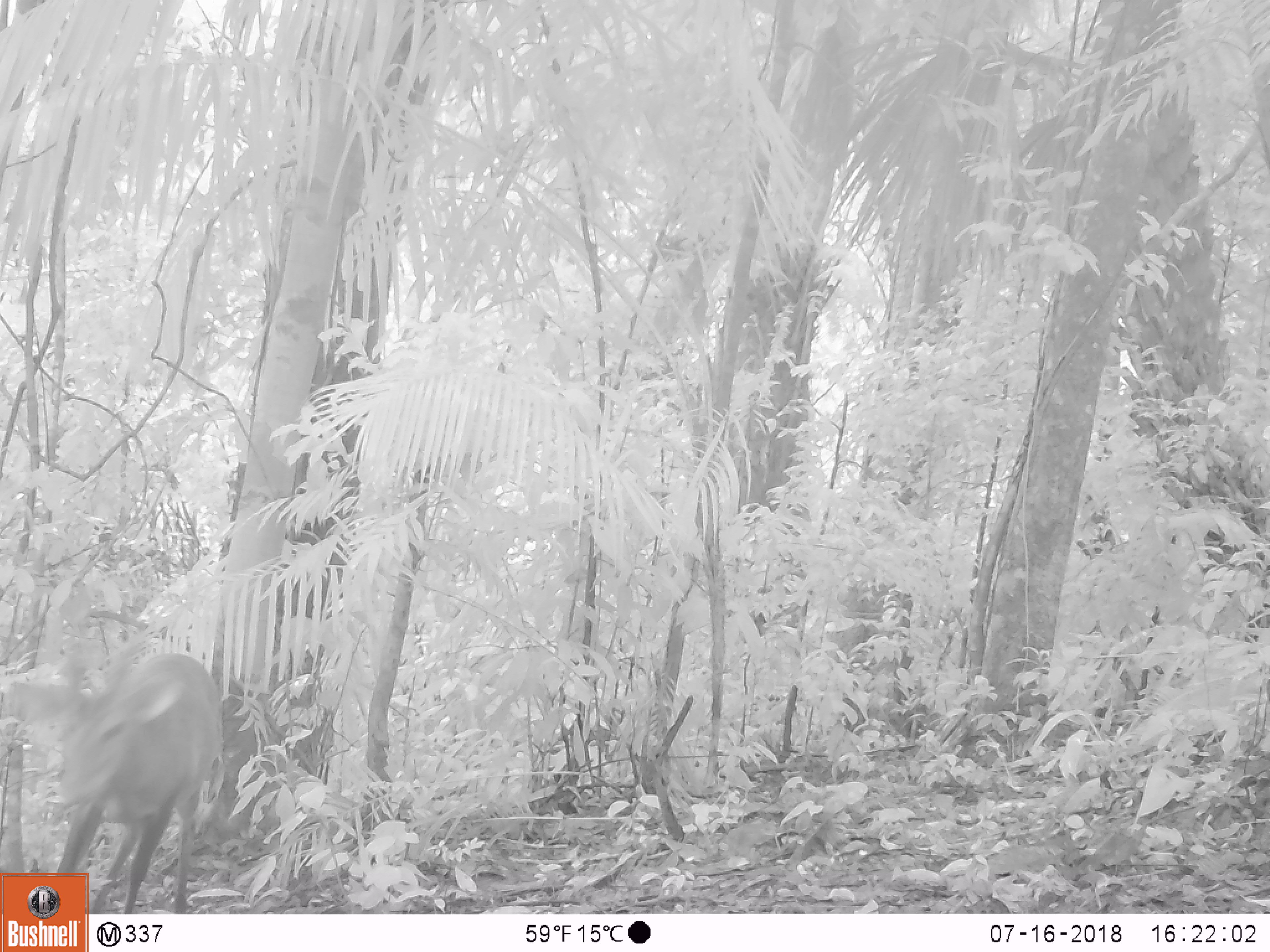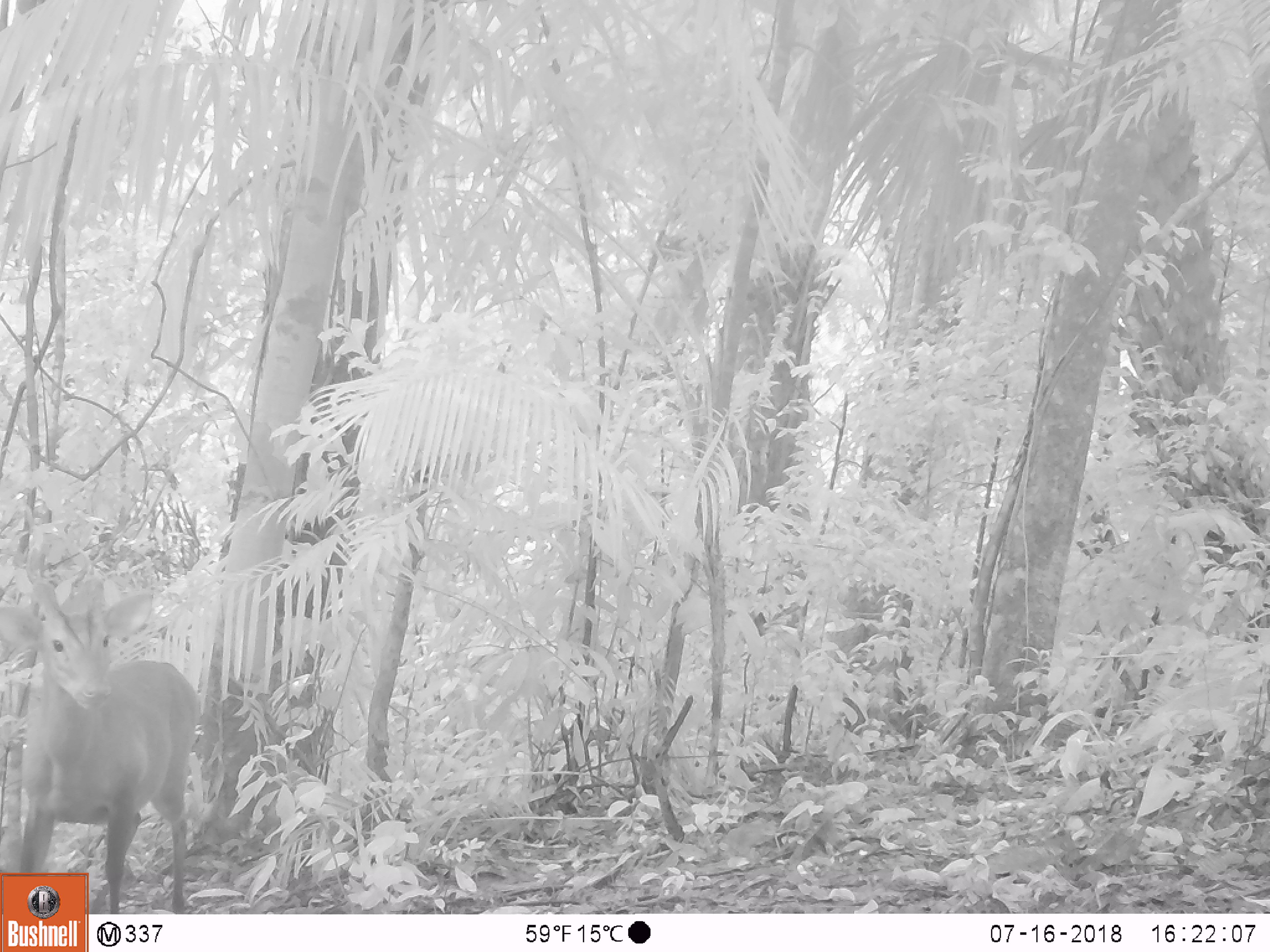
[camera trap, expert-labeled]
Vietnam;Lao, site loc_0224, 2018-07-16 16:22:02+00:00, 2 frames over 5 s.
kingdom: Animalia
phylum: Chordata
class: Mammalia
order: Artiodactyla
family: Cervidae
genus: Muntiacus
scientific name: Muntiacus vuquangensis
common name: large-antlered muntjac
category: large antlered muntjac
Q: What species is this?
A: Large antlered muntjac (large-antlered muntjac) (Muntiacus vuquangensis).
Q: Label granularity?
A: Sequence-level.